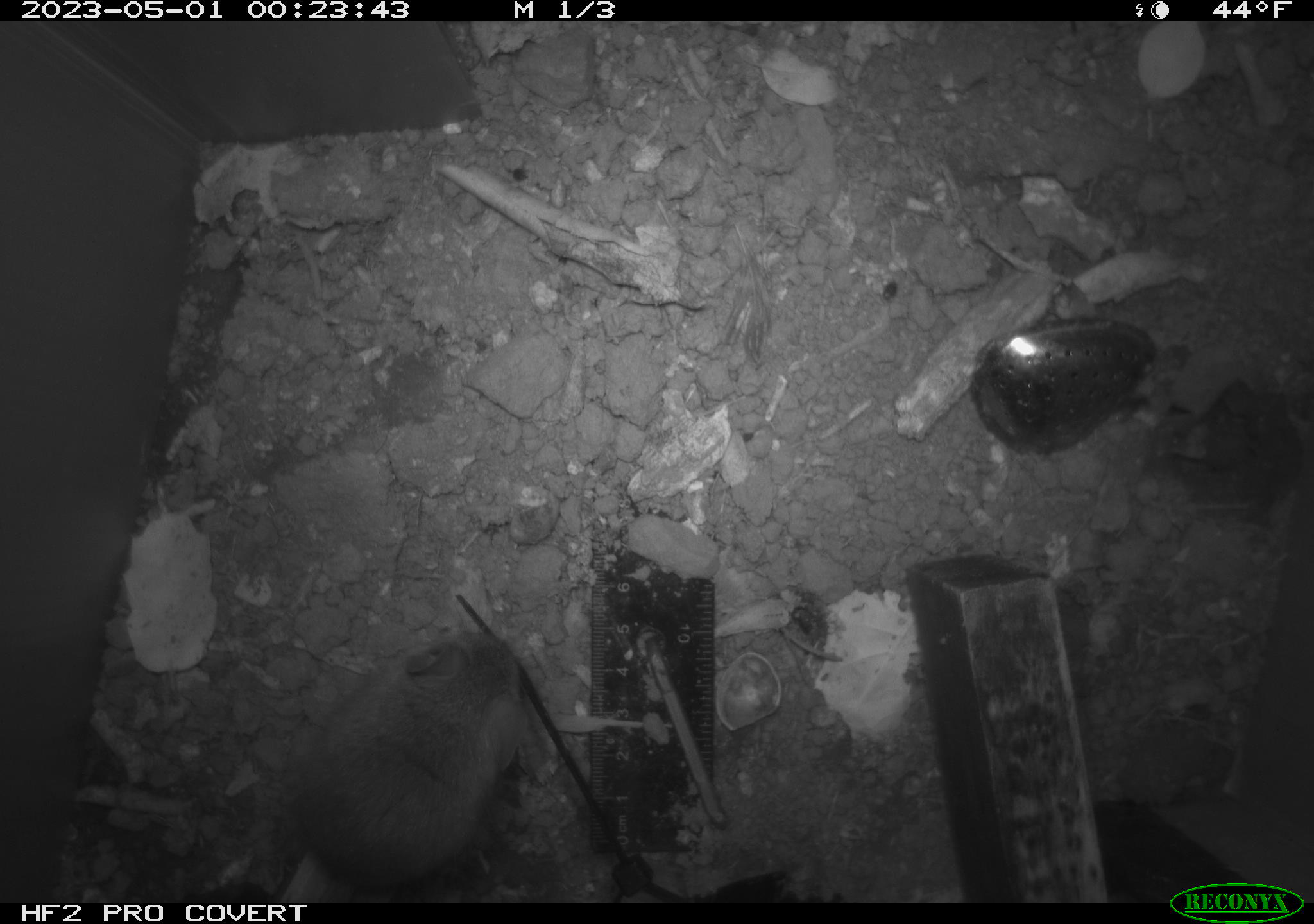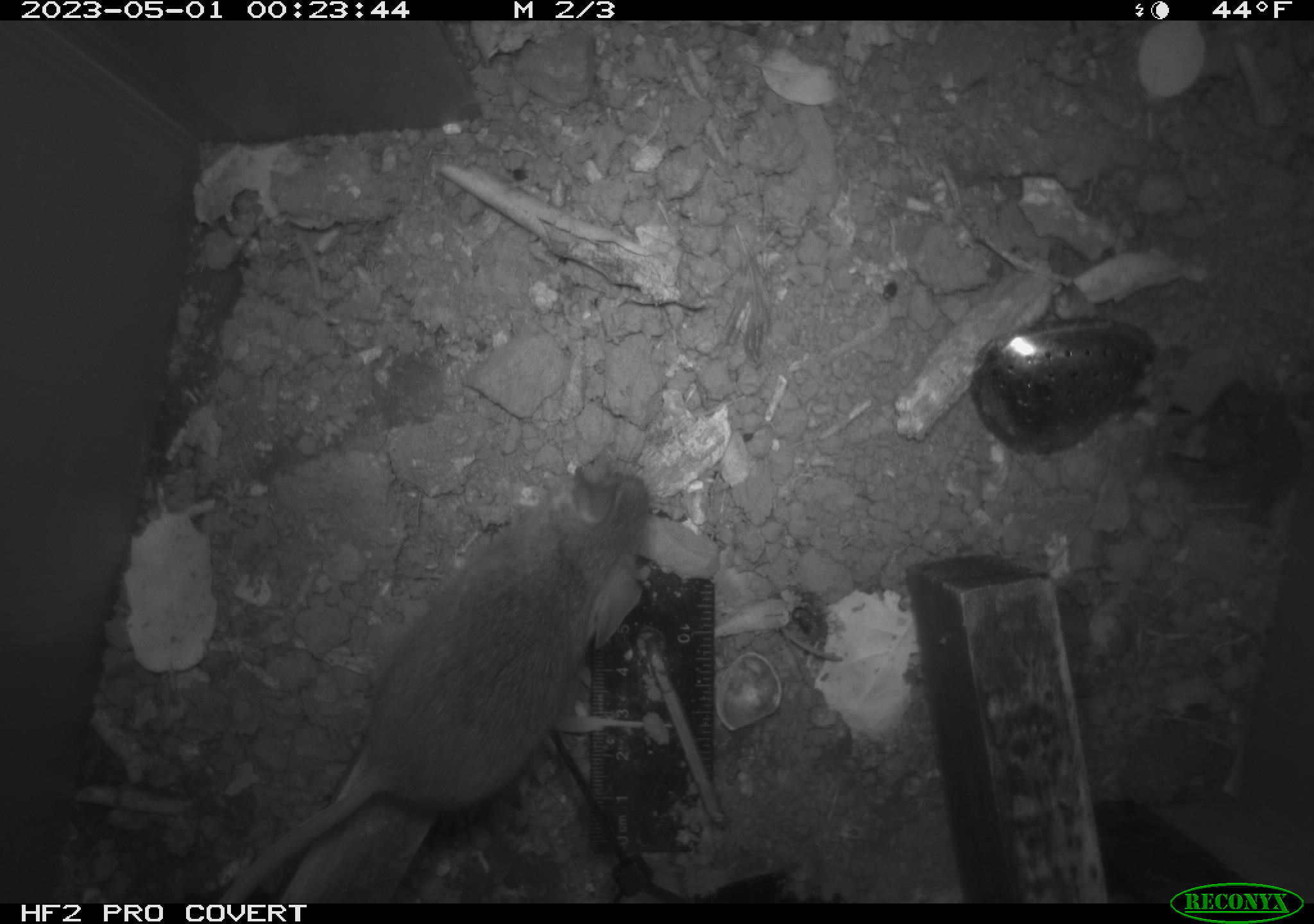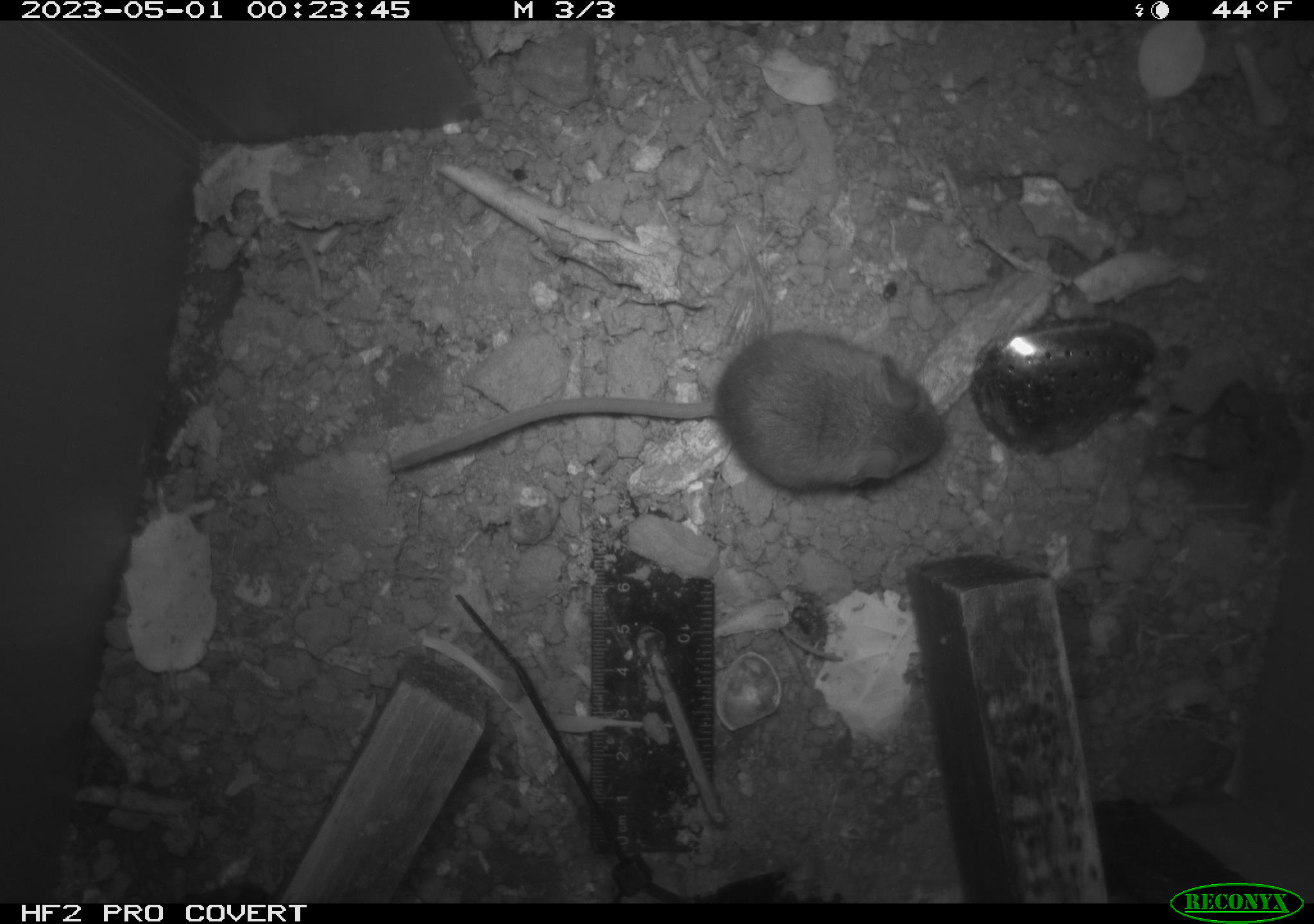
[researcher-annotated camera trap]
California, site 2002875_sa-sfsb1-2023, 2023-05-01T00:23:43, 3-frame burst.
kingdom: Animalia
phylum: Chordata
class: Mammalia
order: Rodentia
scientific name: Rodentia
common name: mouse species